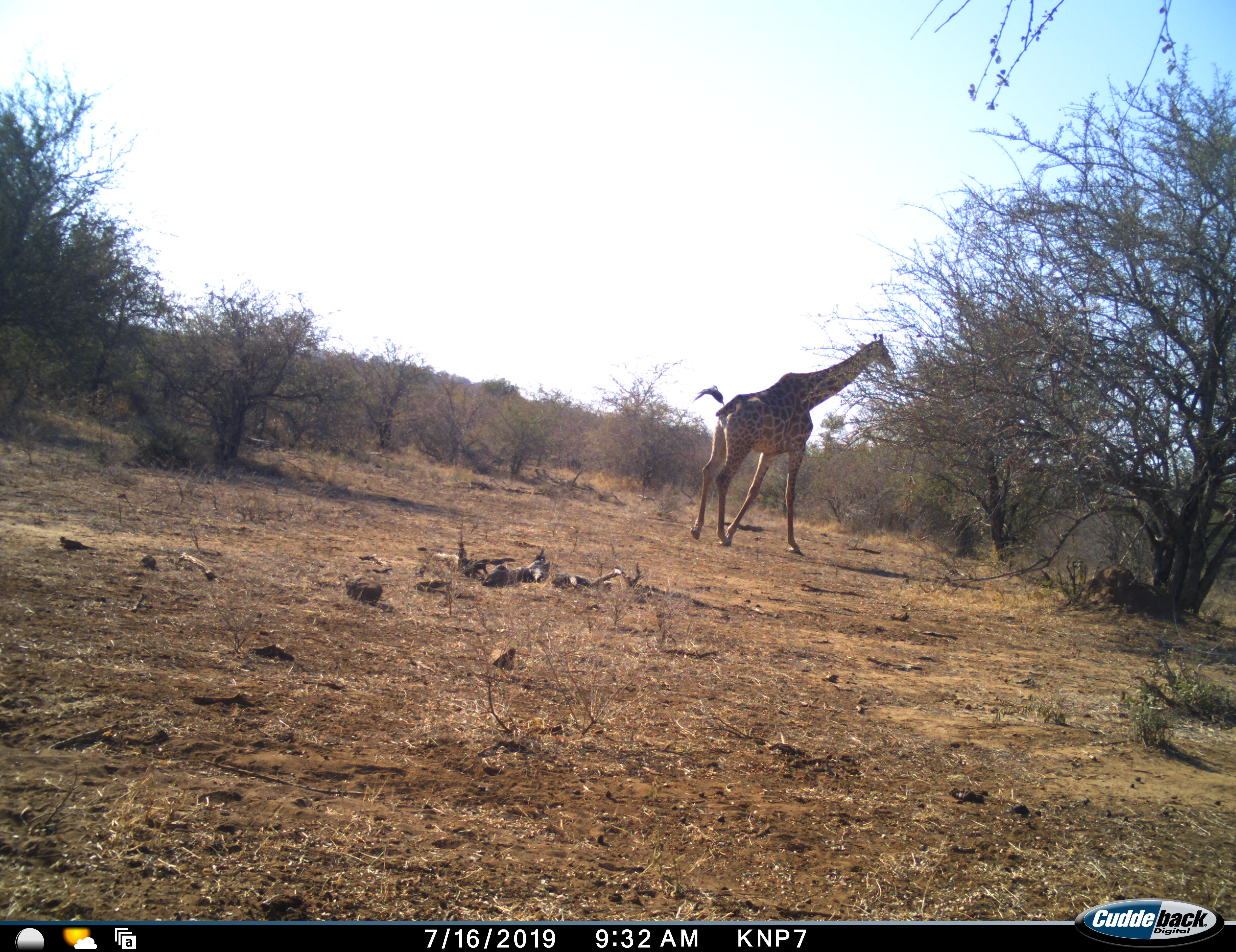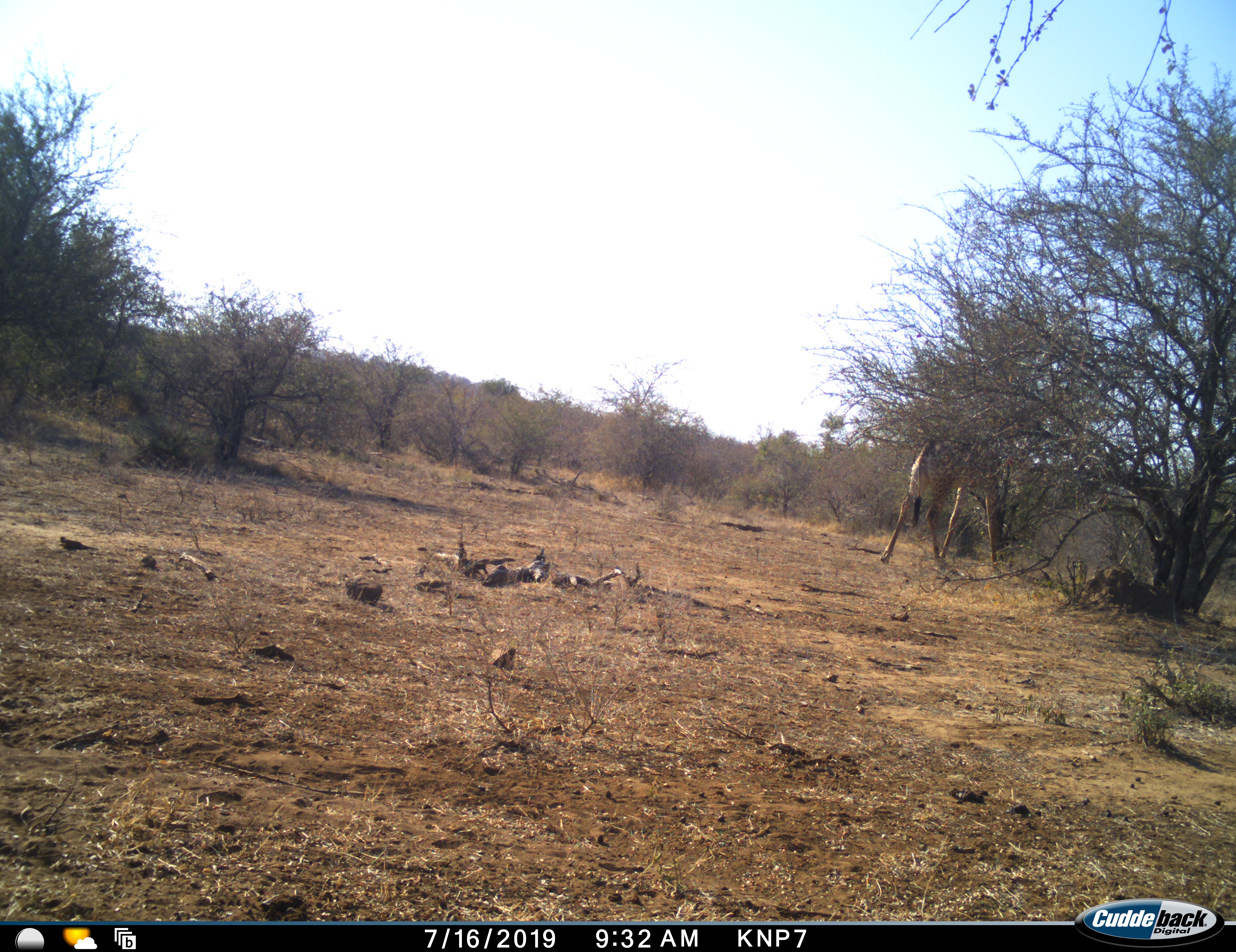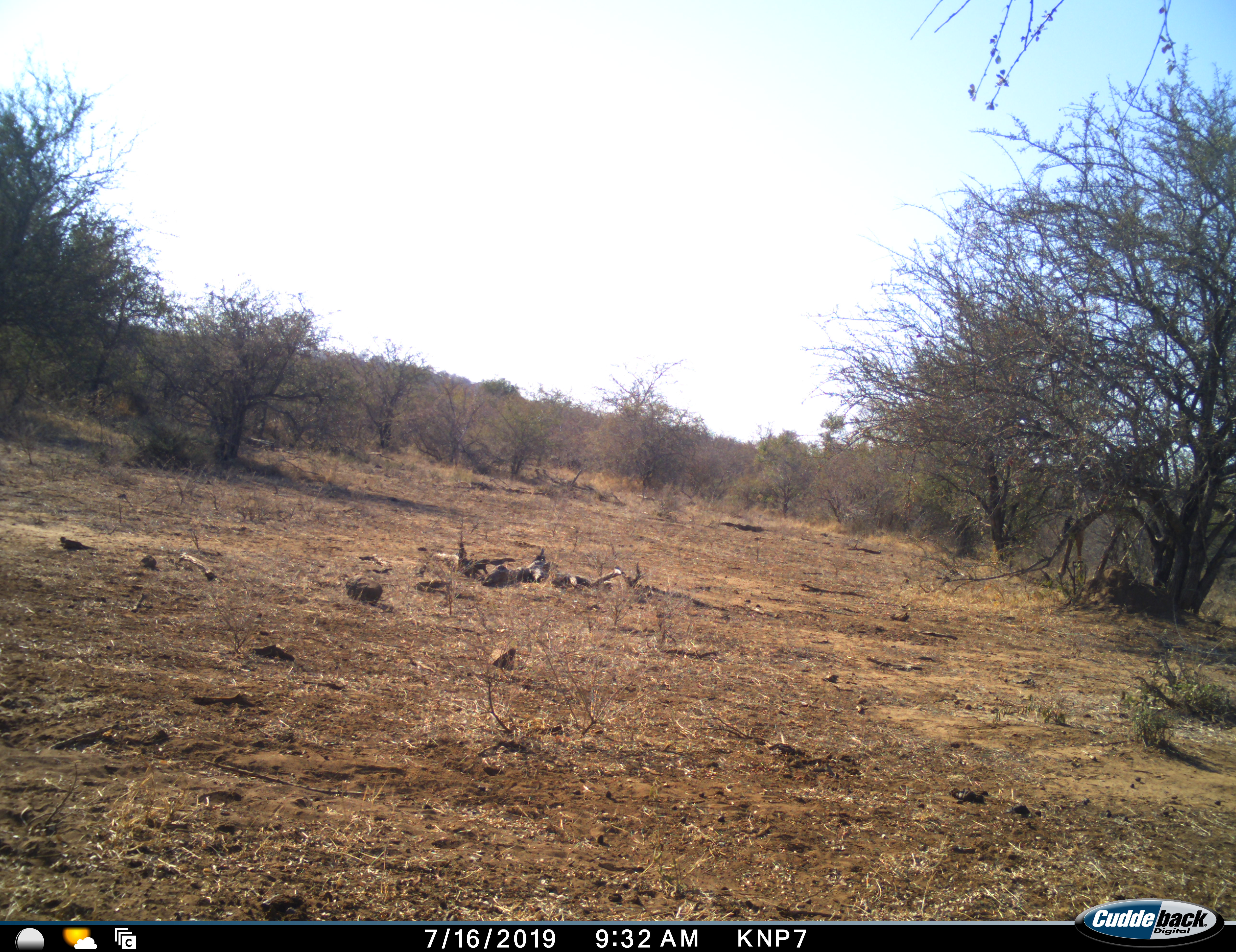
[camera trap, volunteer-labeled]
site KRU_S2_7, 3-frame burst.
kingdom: Animalia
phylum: Chordata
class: Mammalia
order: Artiodactyla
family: Giraffidae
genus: Giraffa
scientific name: Giraffa camelopardalis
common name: giraffe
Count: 1.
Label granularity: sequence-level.